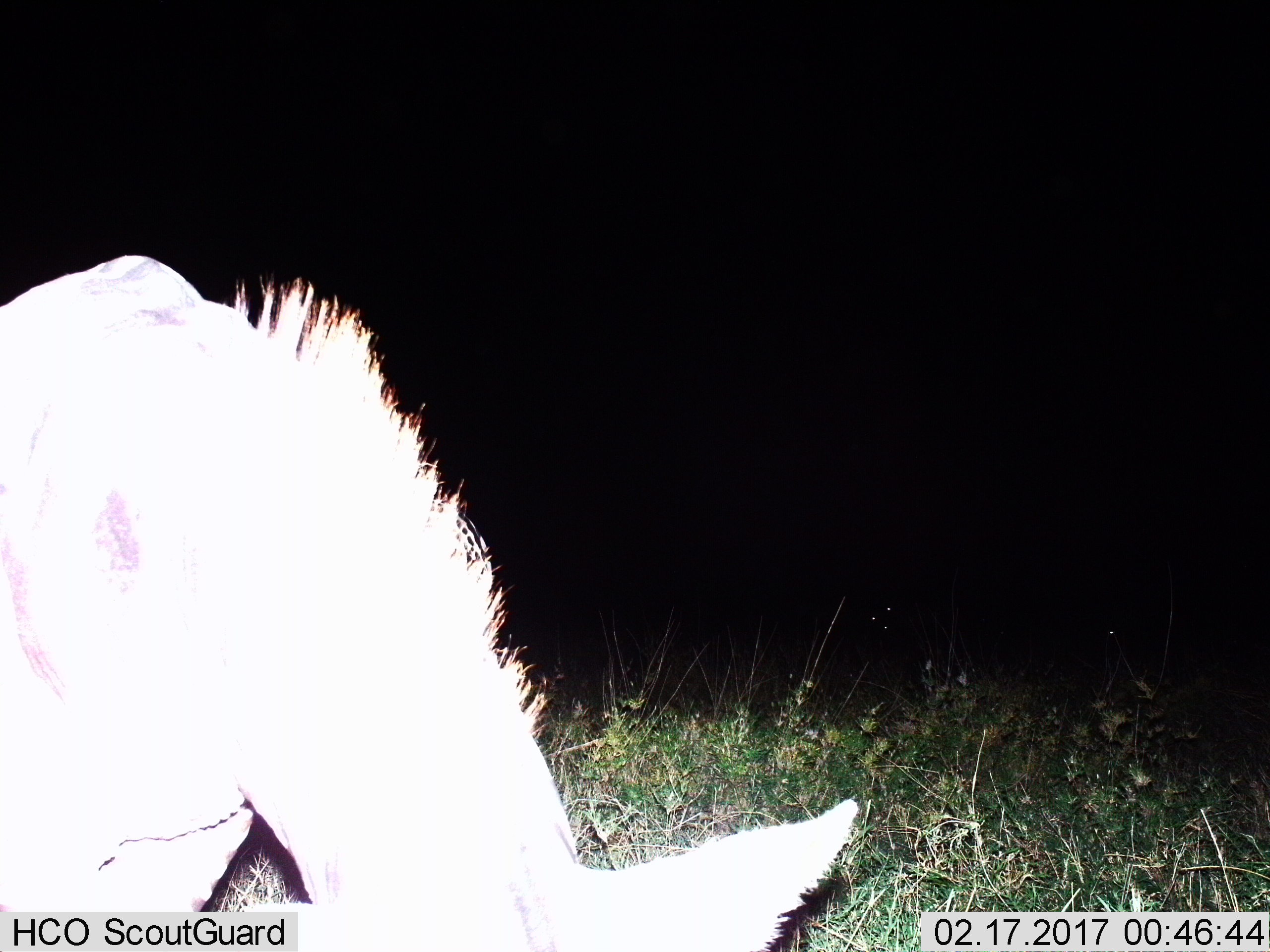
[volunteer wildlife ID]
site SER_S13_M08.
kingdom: Animalia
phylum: Chordata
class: Mammalia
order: Perissodactyla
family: Equidae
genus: Equus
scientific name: Equus quagga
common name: plains zebra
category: zebraplains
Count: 1.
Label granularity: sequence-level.